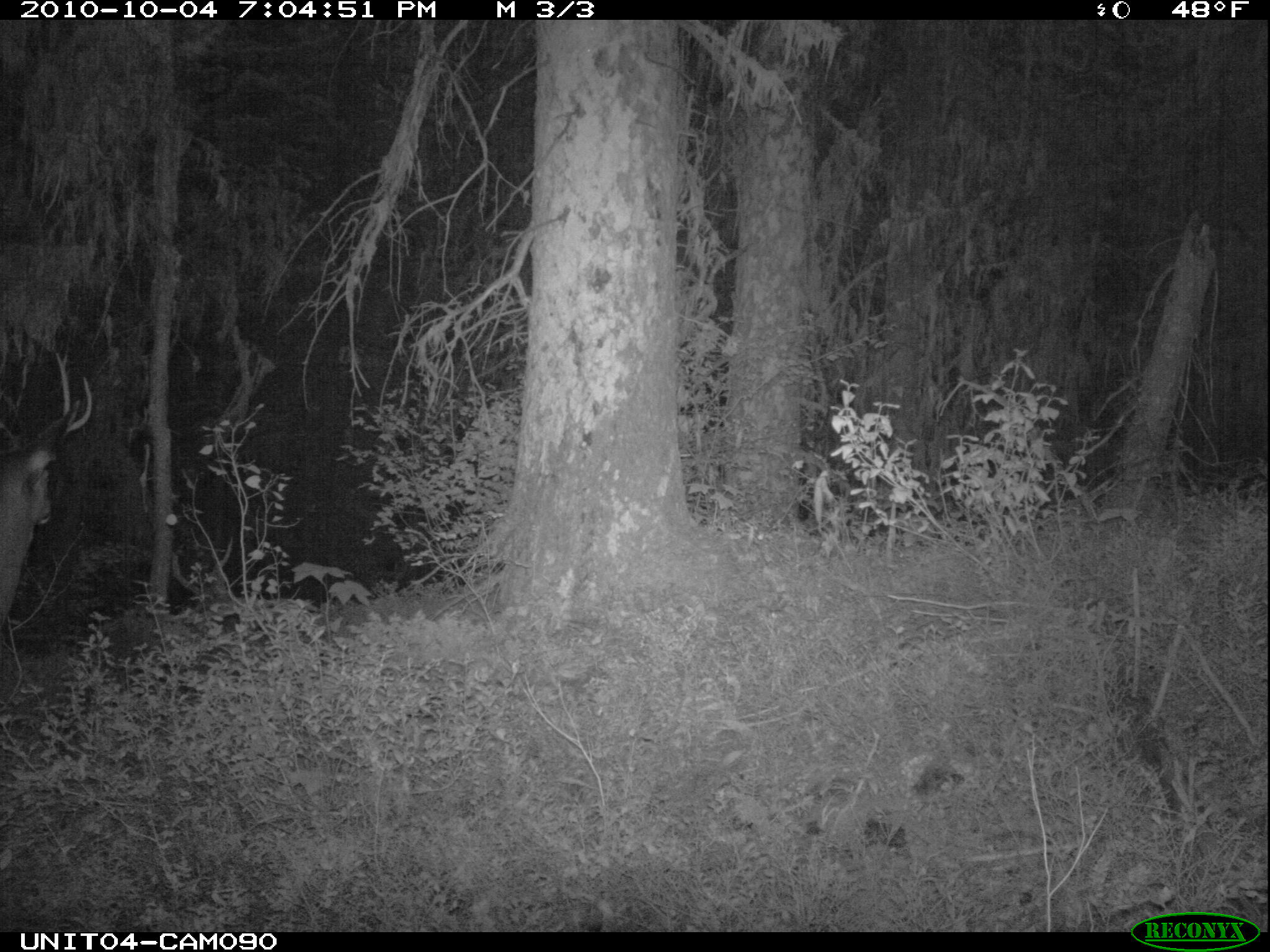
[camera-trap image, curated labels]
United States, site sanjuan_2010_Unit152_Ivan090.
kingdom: Animalia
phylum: Chordata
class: Mammalia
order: Artiodactyla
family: Cervidae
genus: Odocoileus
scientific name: Odocoileus hemionus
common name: mule deer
Odocoileus hemionus (mule deer).